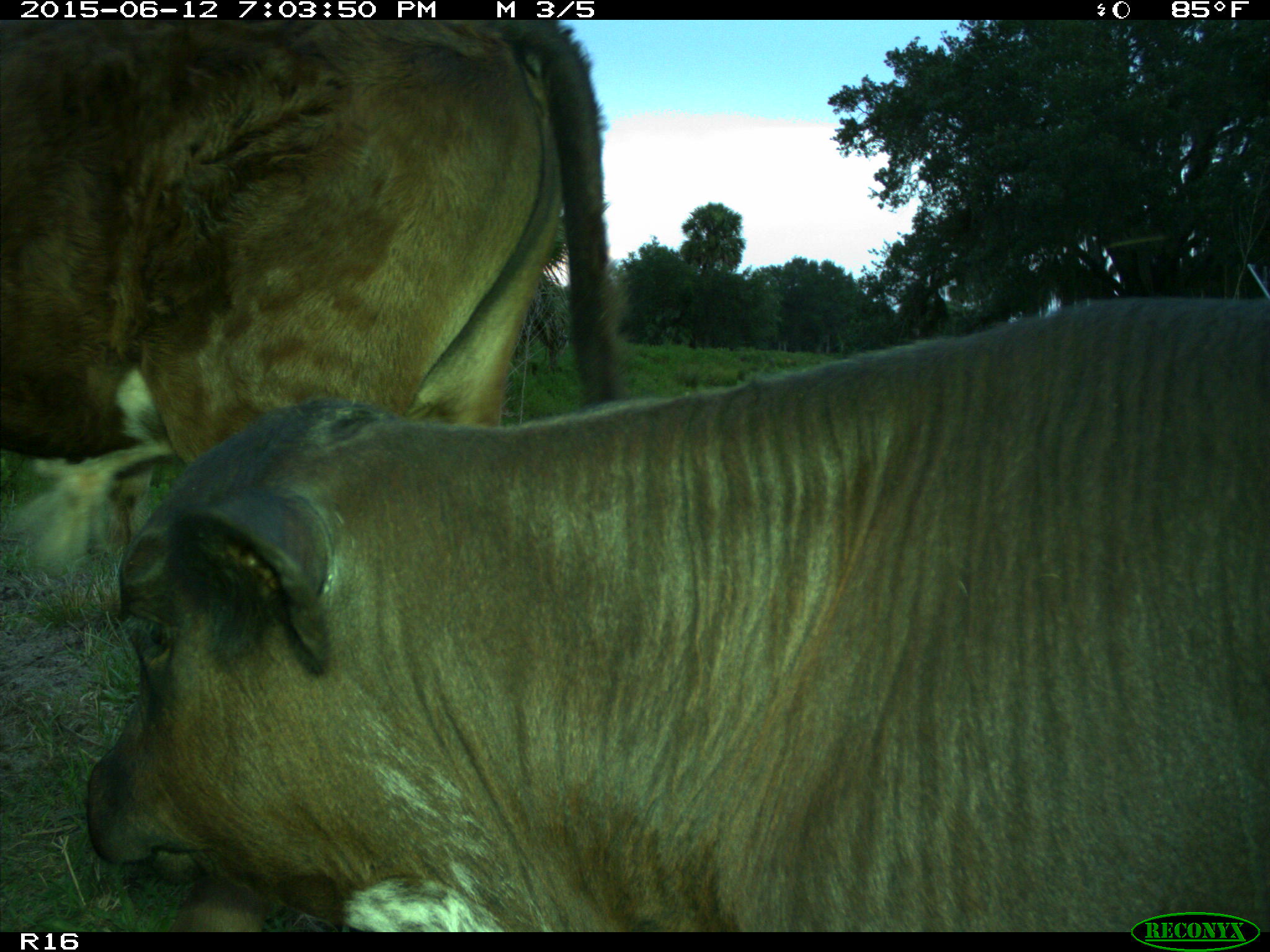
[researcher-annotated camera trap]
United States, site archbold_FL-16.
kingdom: Animalia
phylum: Chordata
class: Mammalia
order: Artiodactyla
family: Bovidae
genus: Bos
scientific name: Bos taurus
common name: domestic cow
Bos taurus (domestic cow).